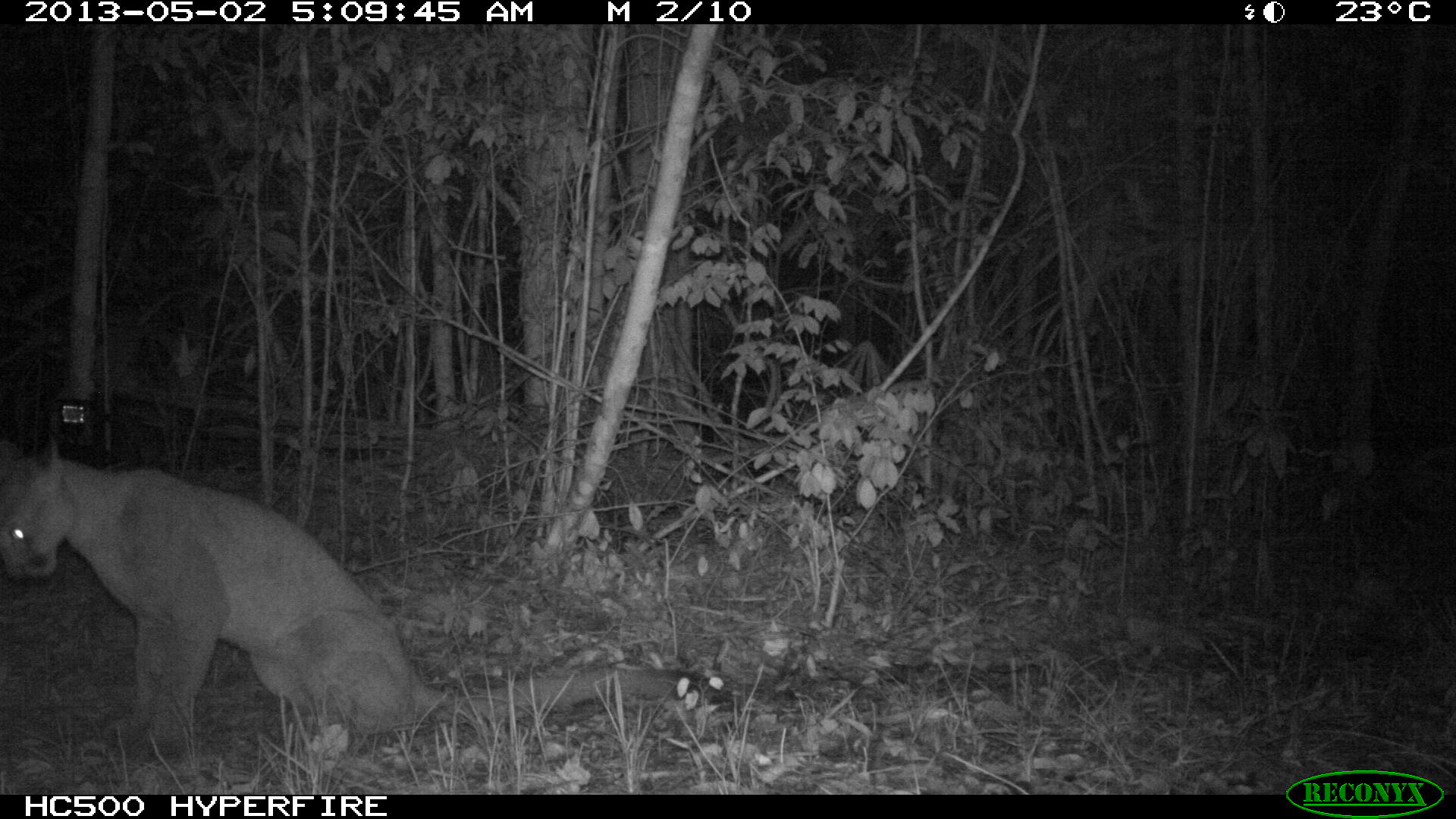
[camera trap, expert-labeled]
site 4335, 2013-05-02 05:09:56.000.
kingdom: Animalia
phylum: Chordata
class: Mammalia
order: Carnivora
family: Felidae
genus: Puma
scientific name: Puma concolor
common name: mountain lion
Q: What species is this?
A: Puma concolor (mountain lion).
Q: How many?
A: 1.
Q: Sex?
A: Female.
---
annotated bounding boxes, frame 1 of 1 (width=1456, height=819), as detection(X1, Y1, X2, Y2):
puma concolor: detection(0, 432, 725, 763)